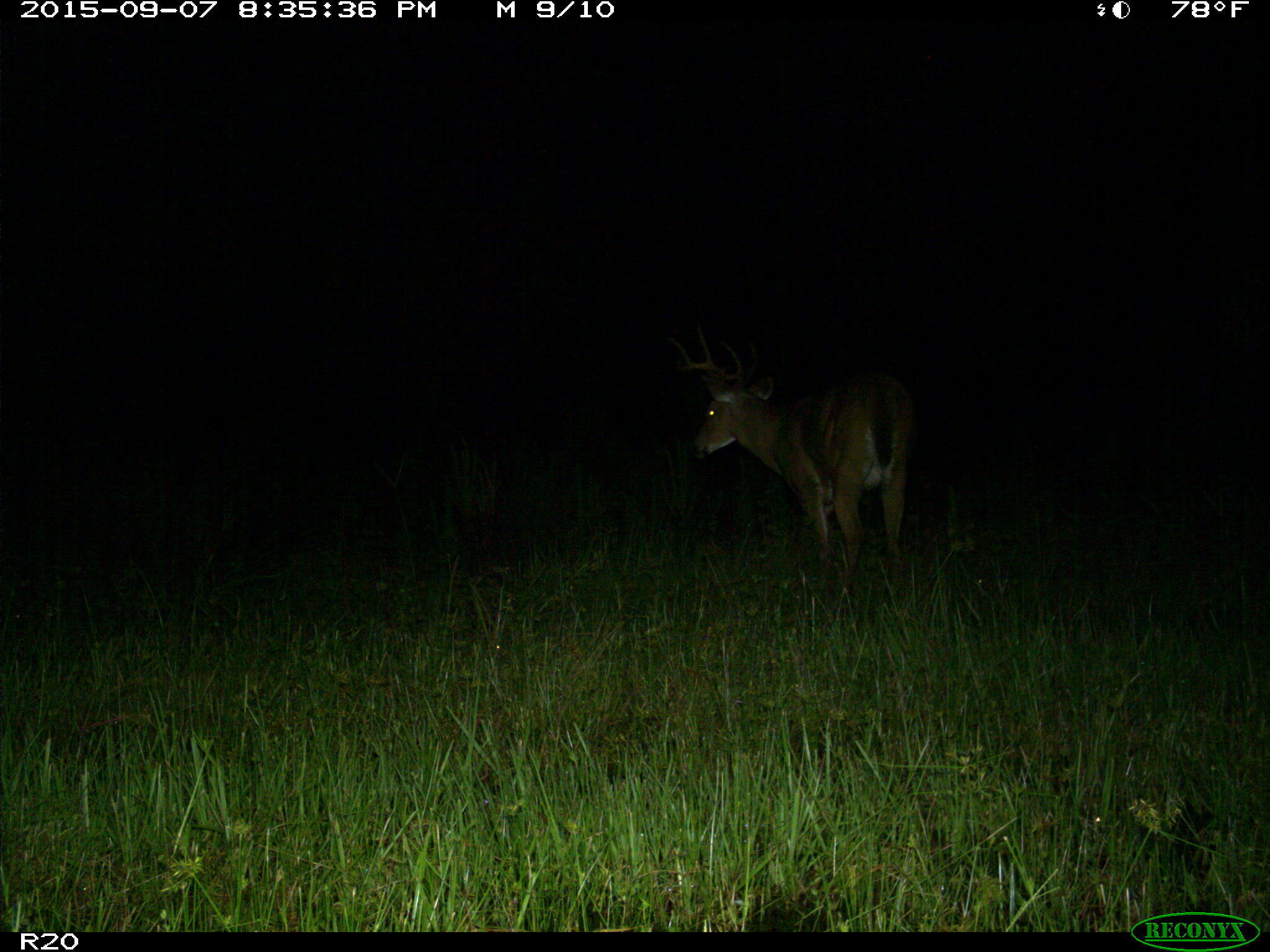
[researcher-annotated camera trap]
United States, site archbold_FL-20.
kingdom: Animalia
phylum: Chordata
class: Mammalia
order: Artiodactyla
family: Cervidae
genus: Odocoileus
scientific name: Odocoileus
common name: deer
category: unidentified deer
Unidentified deer (deer) (Odocoileus).